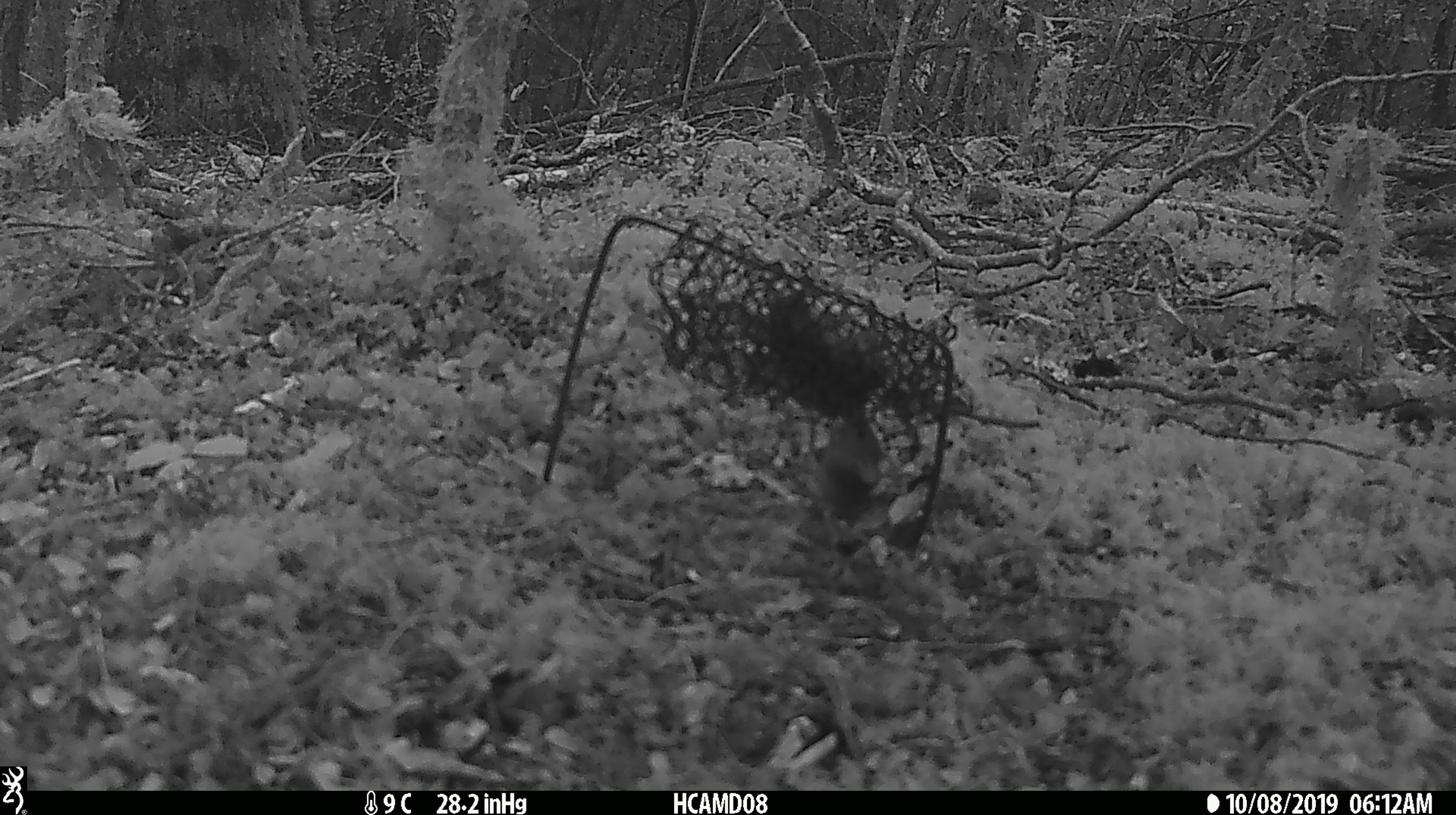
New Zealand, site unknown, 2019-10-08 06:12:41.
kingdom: Animalia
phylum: Chordata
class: Mammalia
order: Rodentia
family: Muridae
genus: Mus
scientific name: Mus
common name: mouse